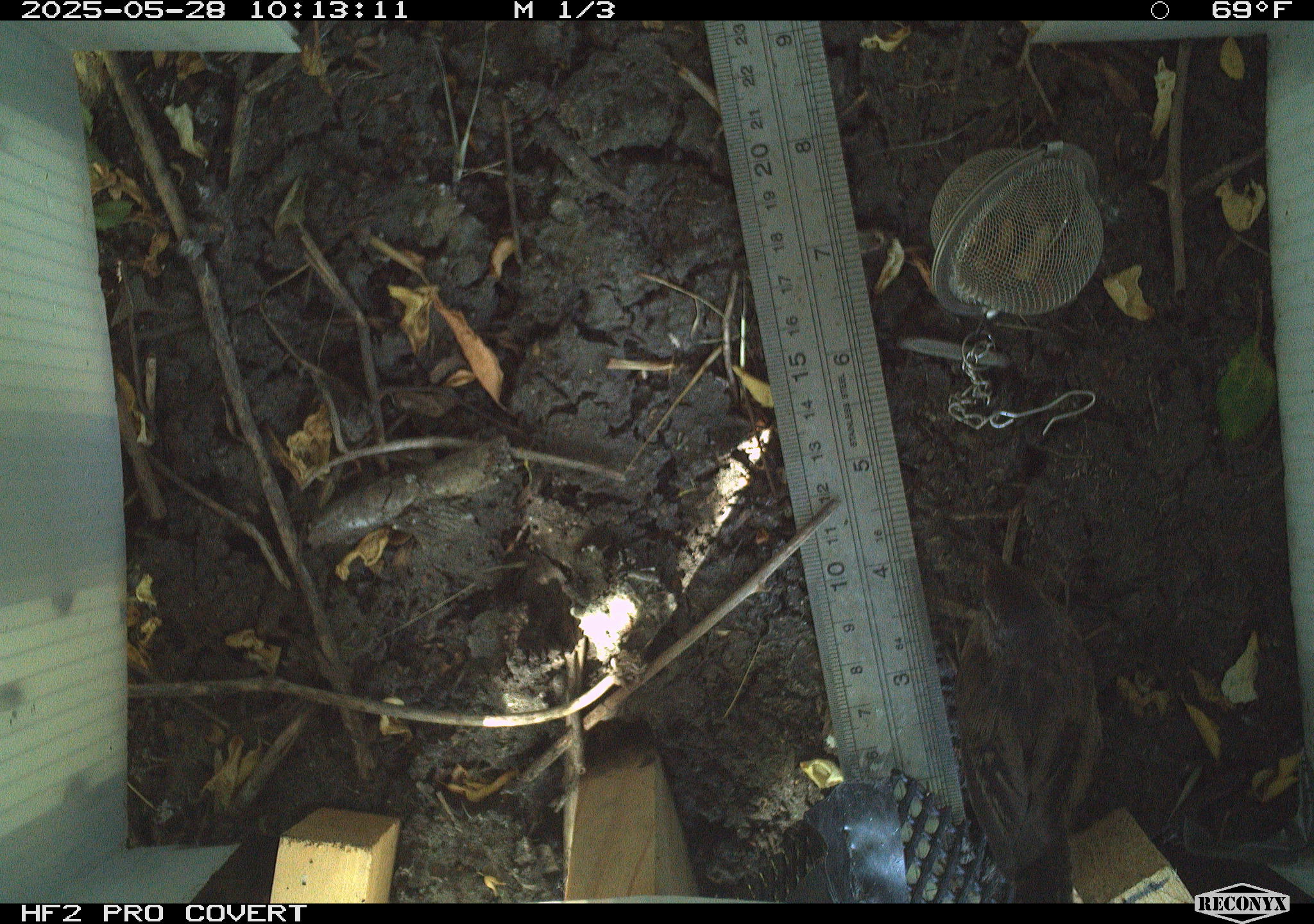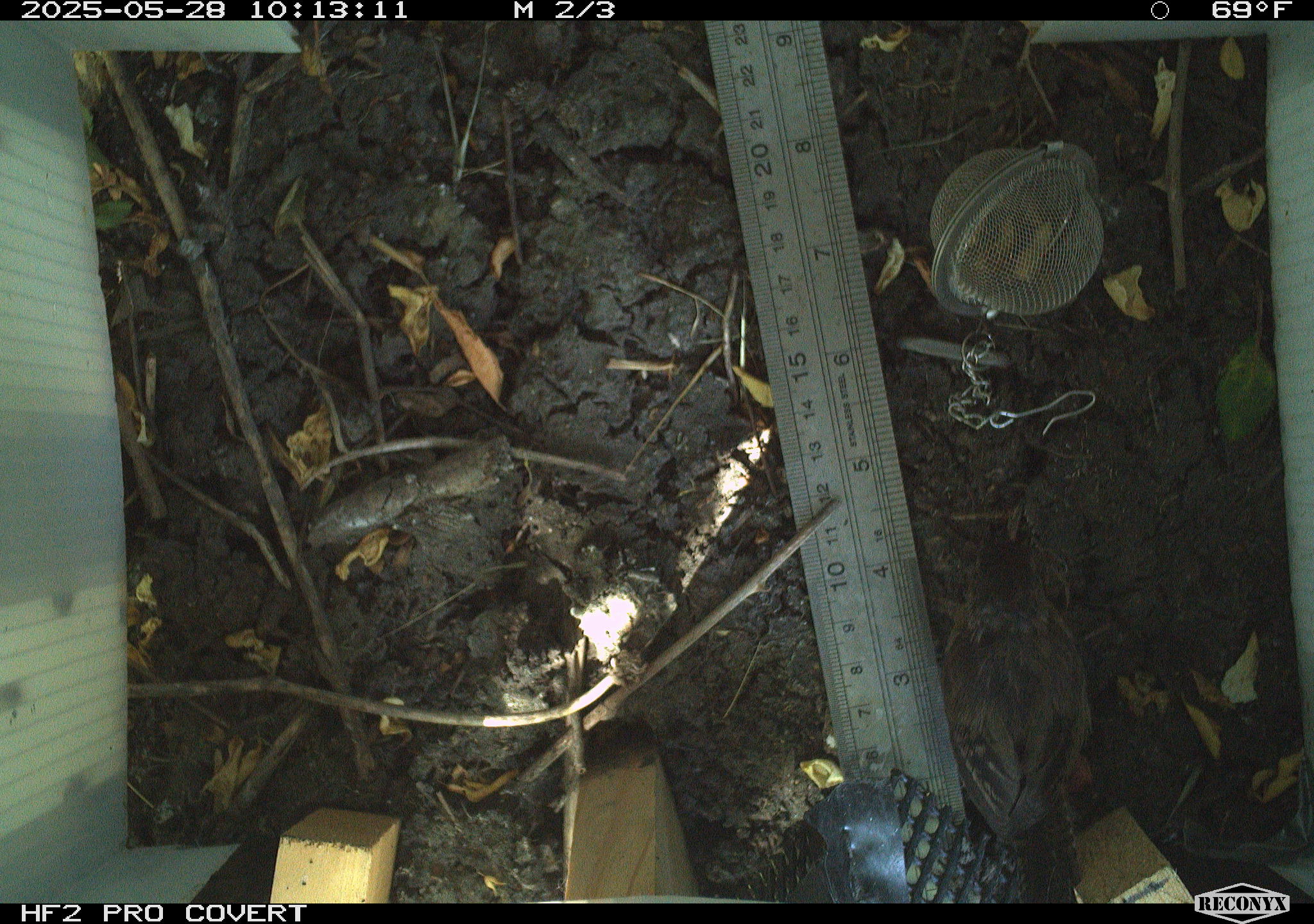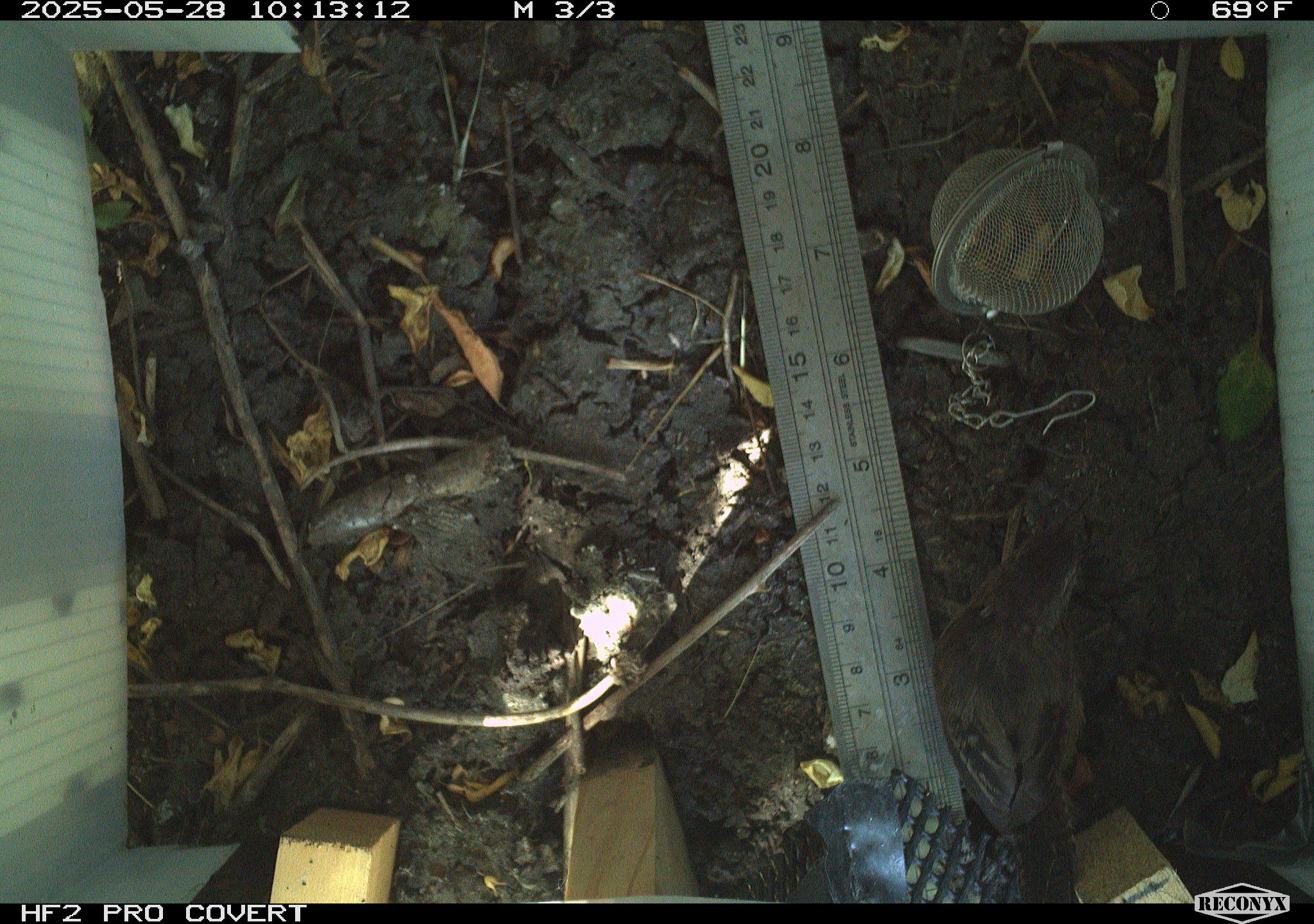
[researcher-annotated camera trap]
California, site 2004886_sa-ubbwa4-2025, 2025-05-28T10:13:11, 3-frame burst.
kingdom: Animalia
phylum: Chordata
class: Aves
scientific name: Aves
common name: bird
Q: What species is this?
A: Bird (Aves).